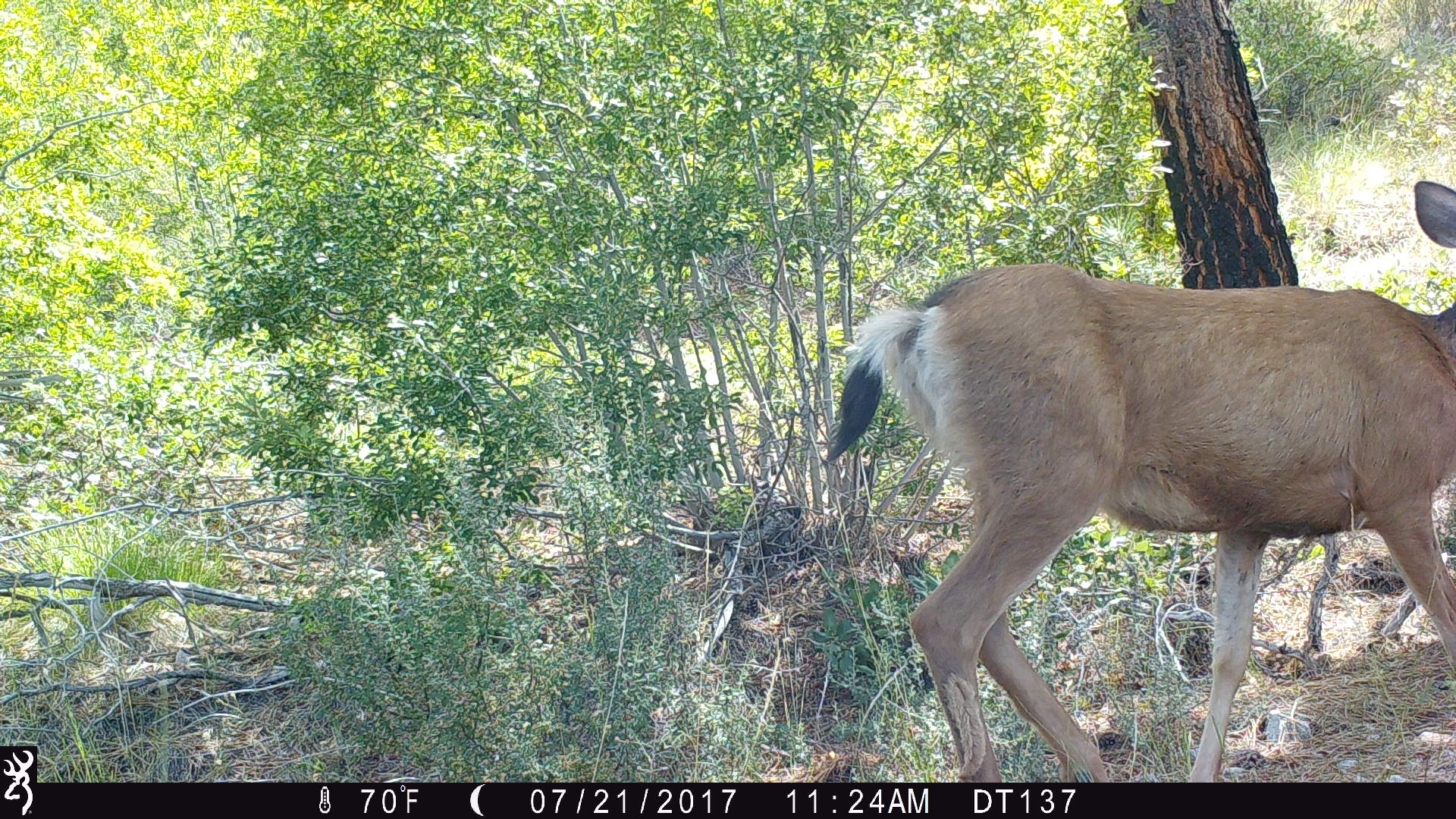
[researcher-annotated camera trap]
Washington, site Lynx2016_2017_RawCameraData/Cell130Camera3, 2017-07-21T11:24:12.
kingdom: Animalia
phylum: Chordata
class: Mammalia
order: Artiodactyla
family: Cervidae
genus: Odocoileus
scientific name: Odocoileus hemionus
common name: mule deer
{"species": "Odocoileus hemionus (mule deer)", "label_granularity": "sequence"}